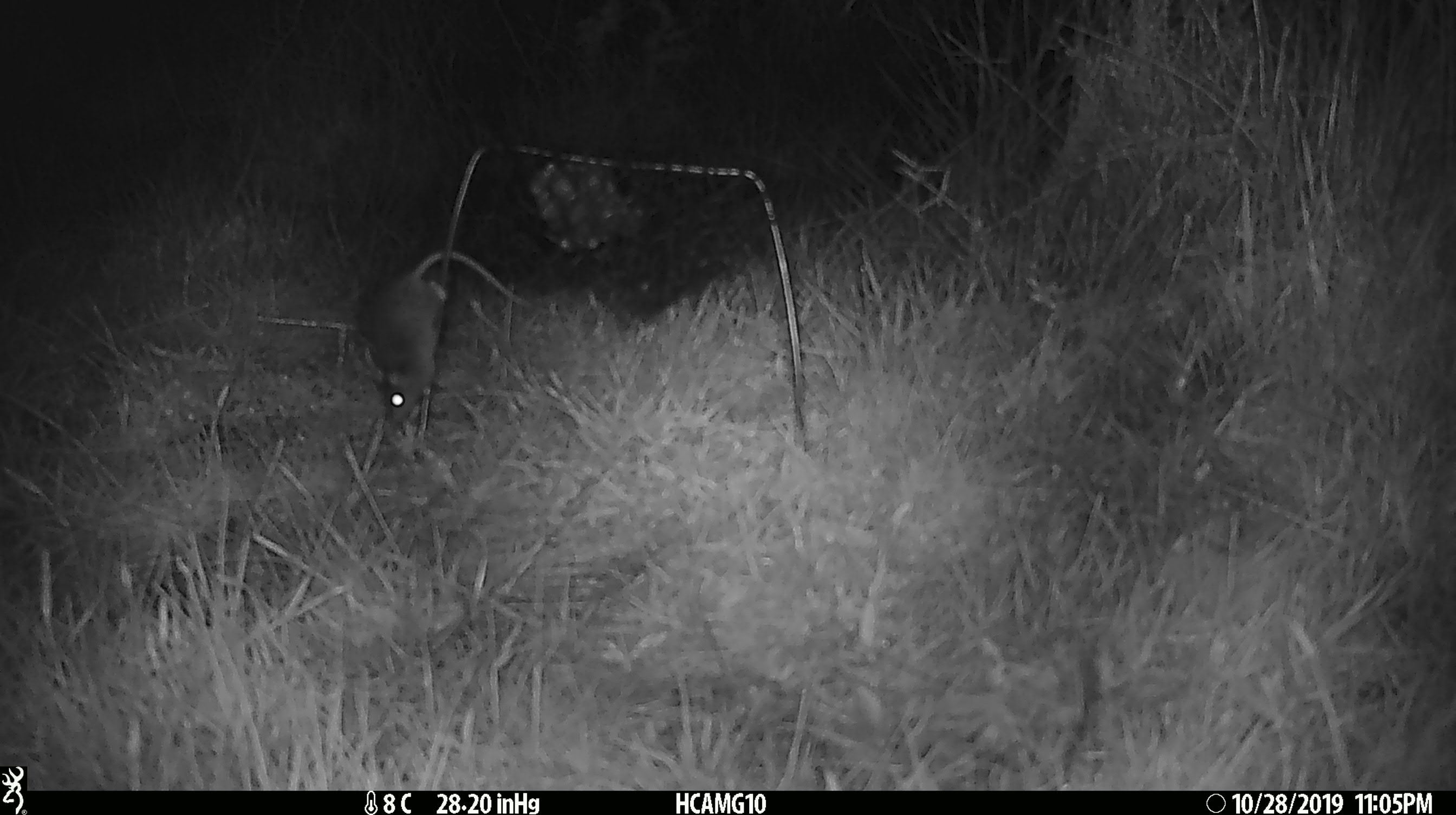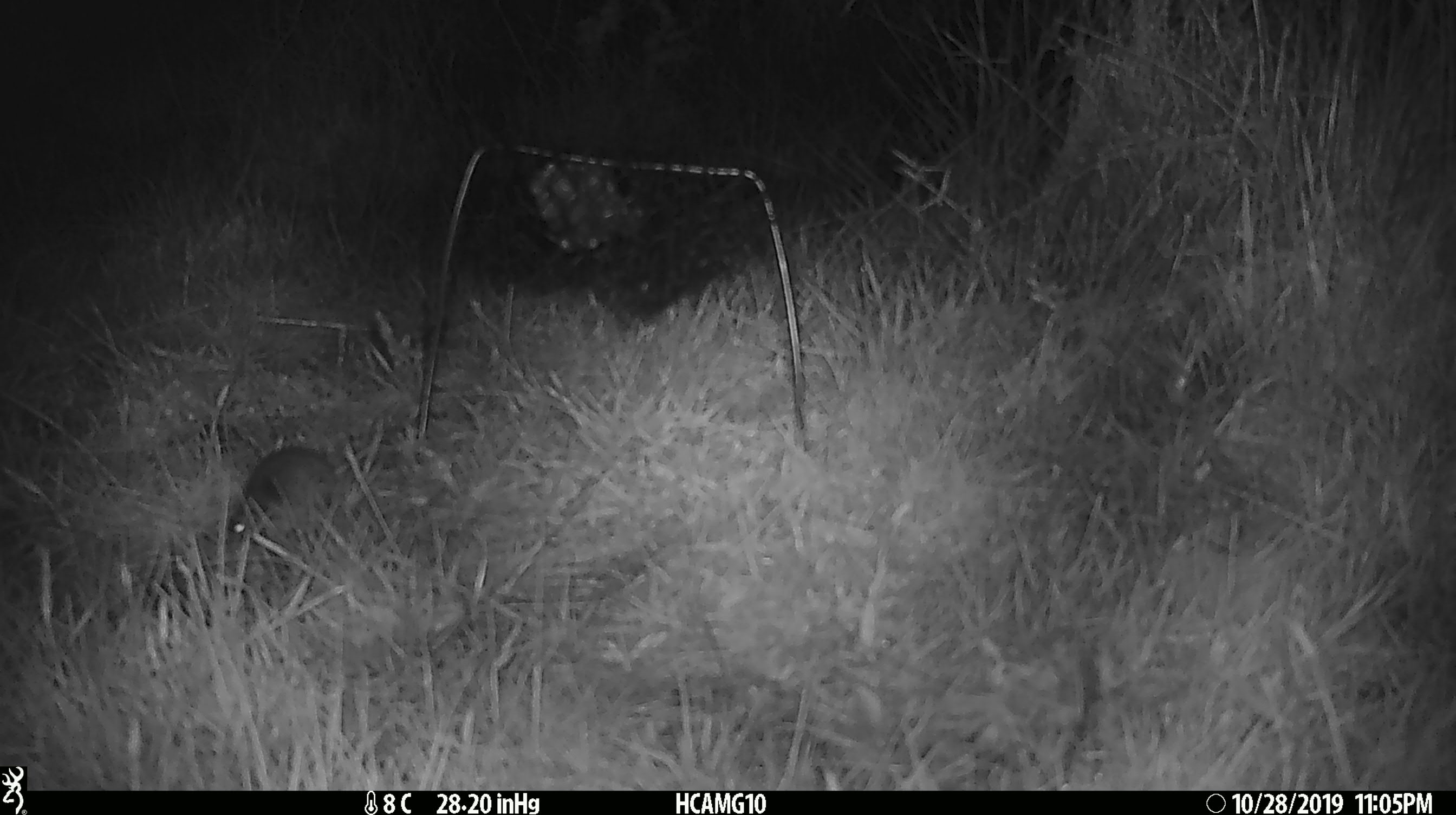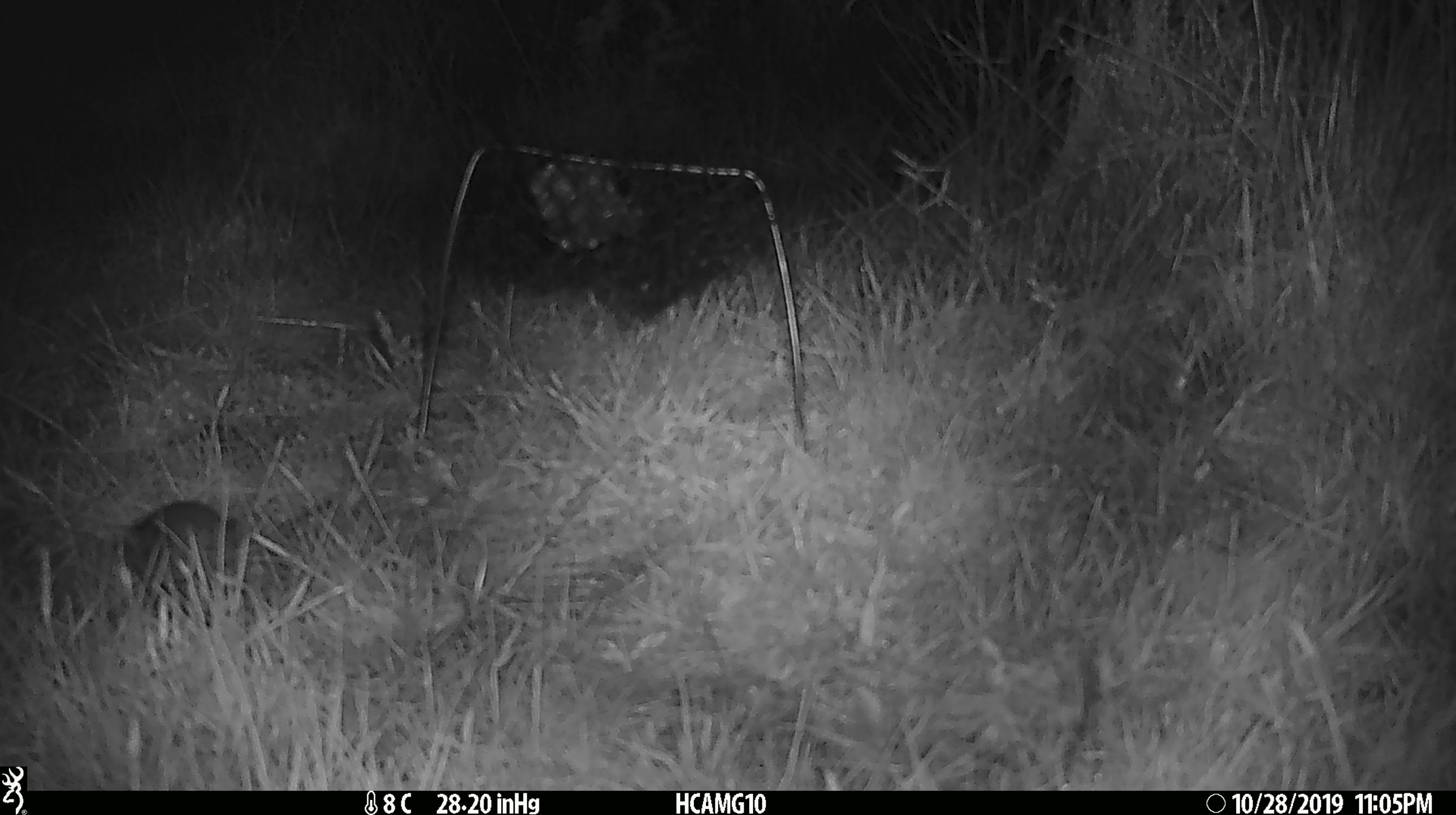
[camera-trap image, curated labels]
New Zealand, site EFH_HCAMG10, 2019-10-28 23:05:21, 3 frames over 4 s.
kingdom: Animalia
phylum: Chordata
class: Mammalia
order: Rodentia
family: Muridae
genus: Mus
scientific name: Mus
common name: mouse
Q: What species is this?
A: Mouse (Mus).